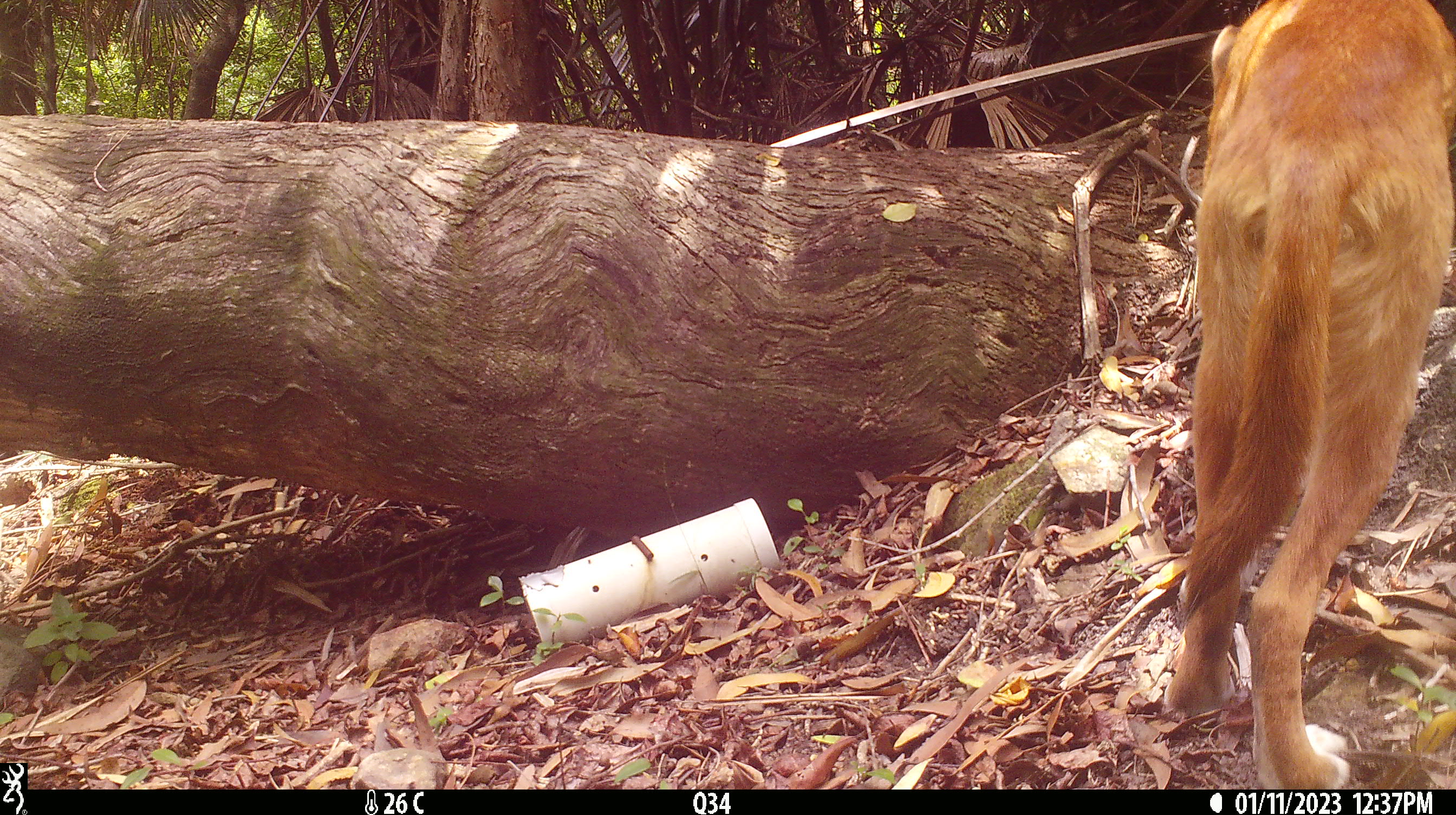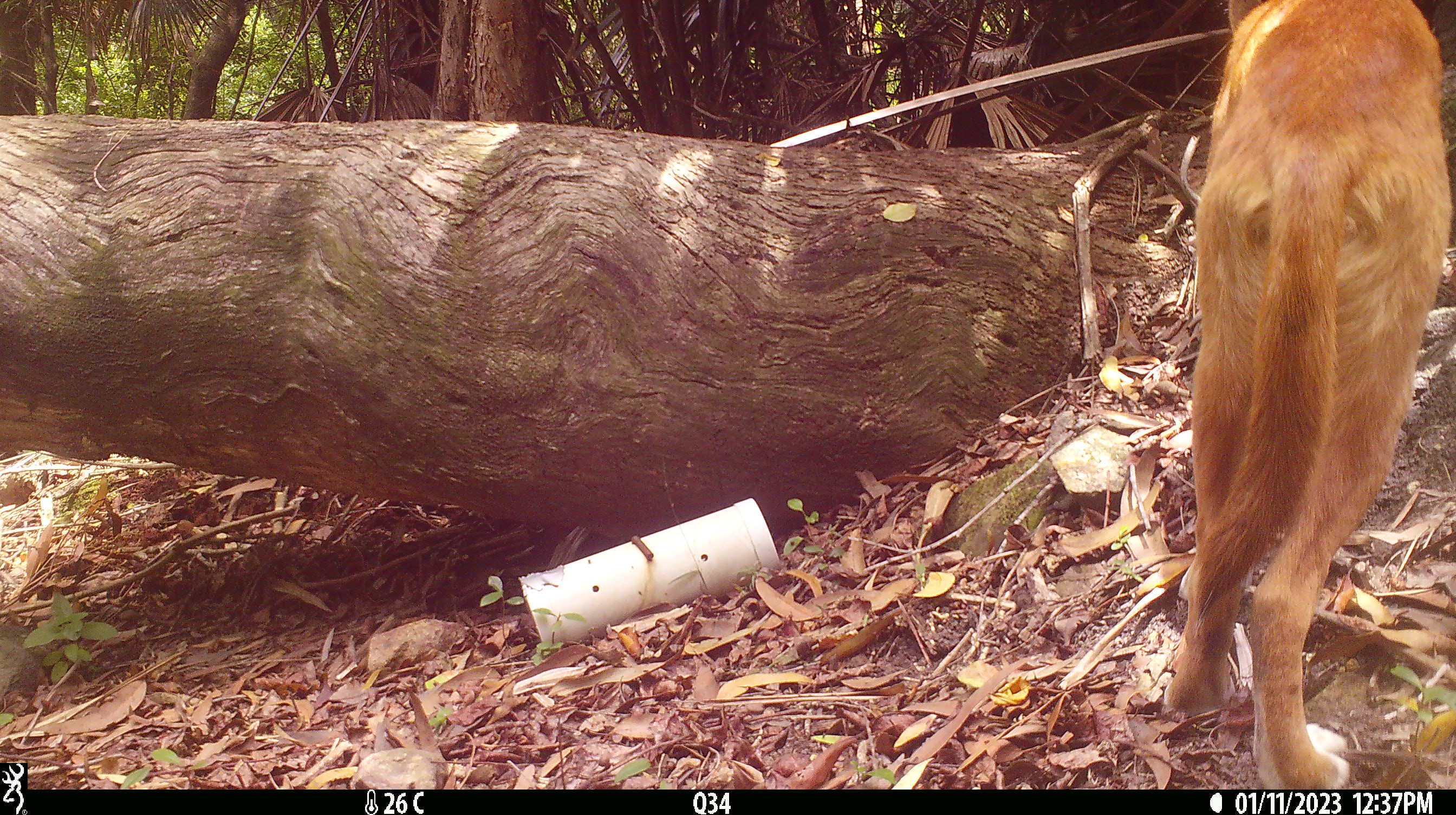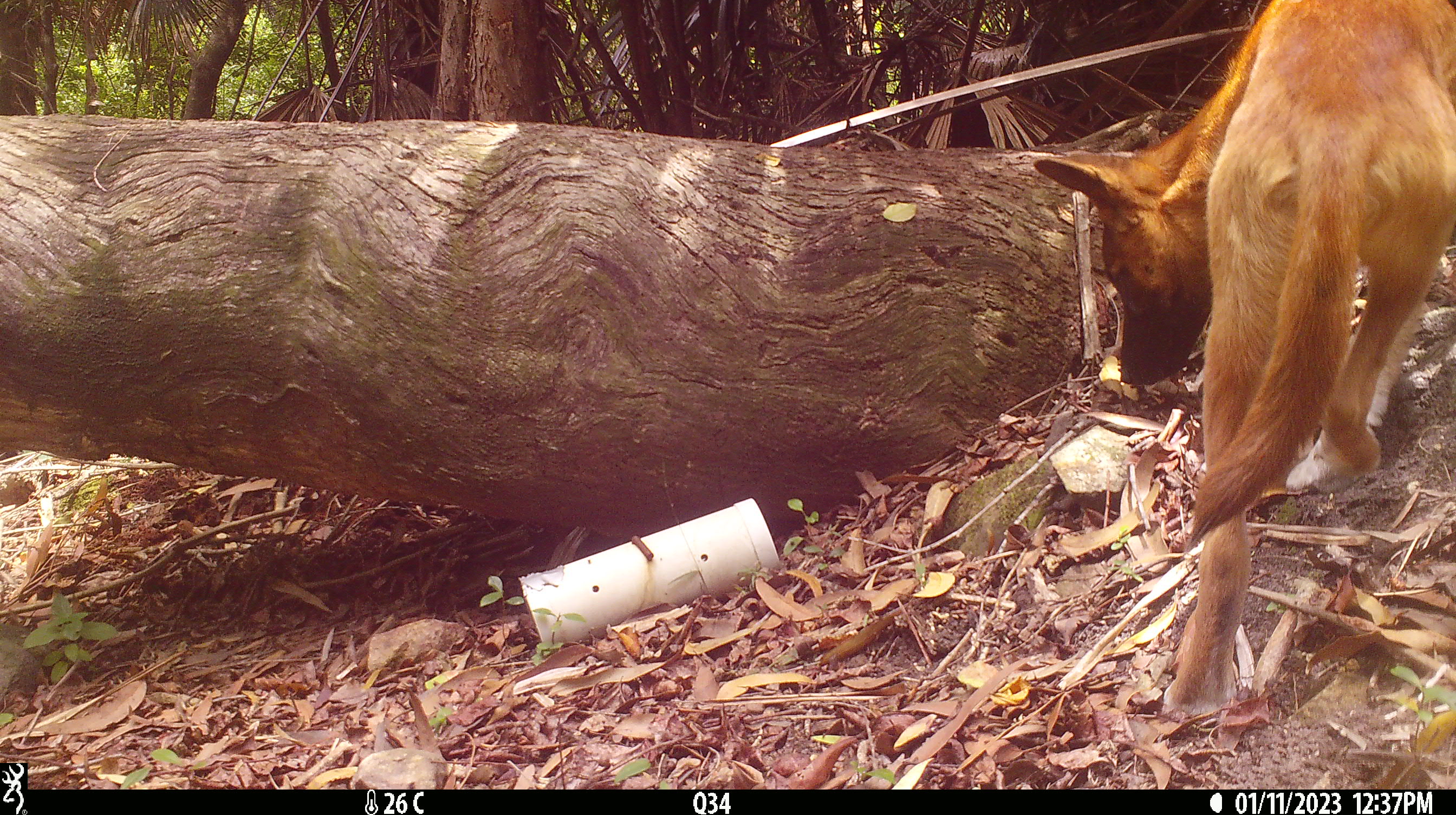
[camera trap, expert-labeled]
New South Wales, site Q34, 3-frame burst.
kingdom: Animalia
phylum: Chordata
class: Mammalia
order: Carnivora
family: Canidae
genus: Canis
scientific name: Canis familiaris dingo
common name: dingo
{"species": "dingo (Canis familiaris dingo)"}